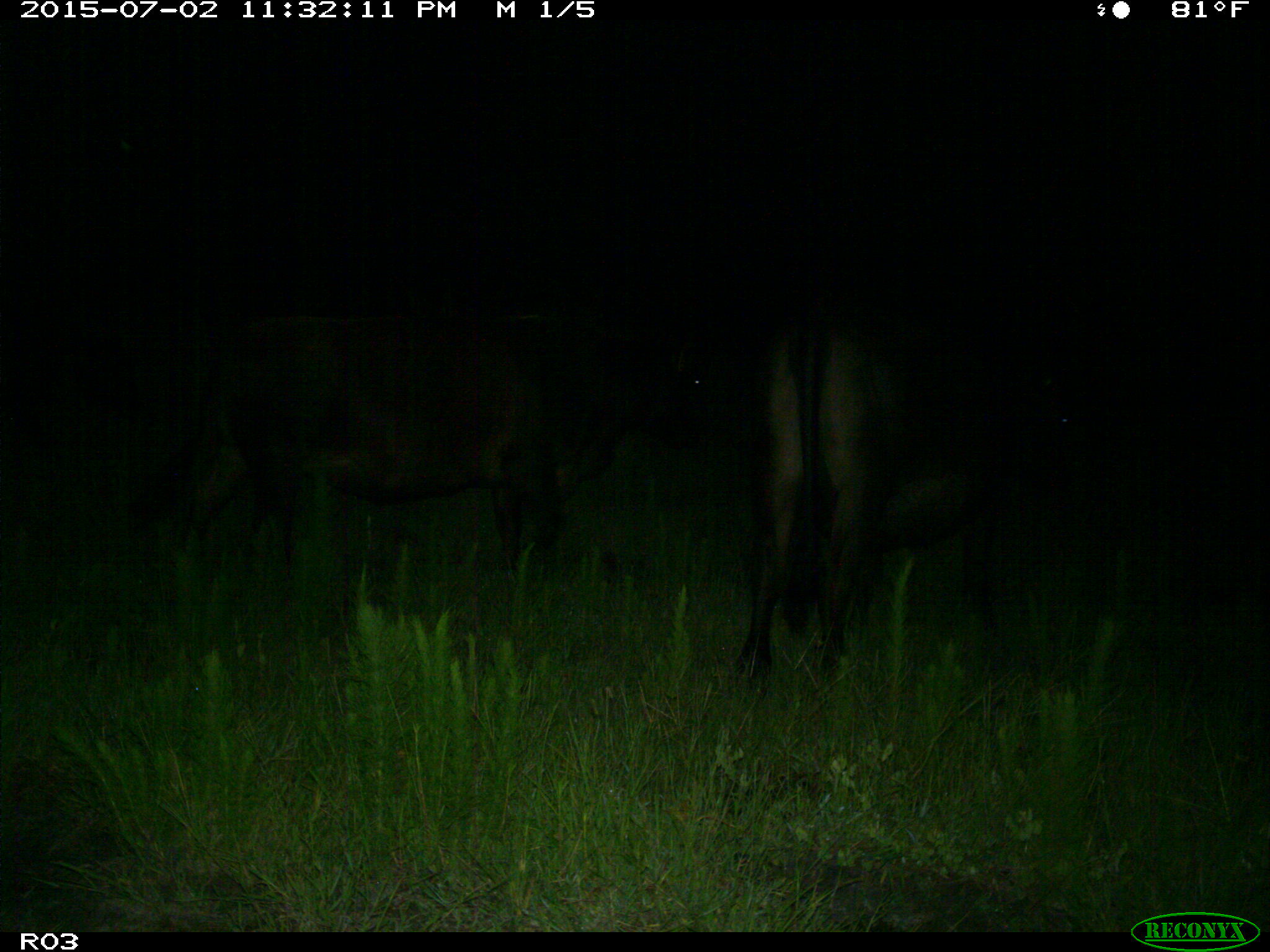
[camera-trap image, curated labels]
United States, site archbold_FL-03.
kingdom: Animalia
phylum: Chordata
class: Mammalia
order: Artiodactyla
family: Bovidae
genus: Bos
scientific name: Bos taurus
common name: domestic cow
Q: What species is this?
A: Bos taurus (domestic cow).